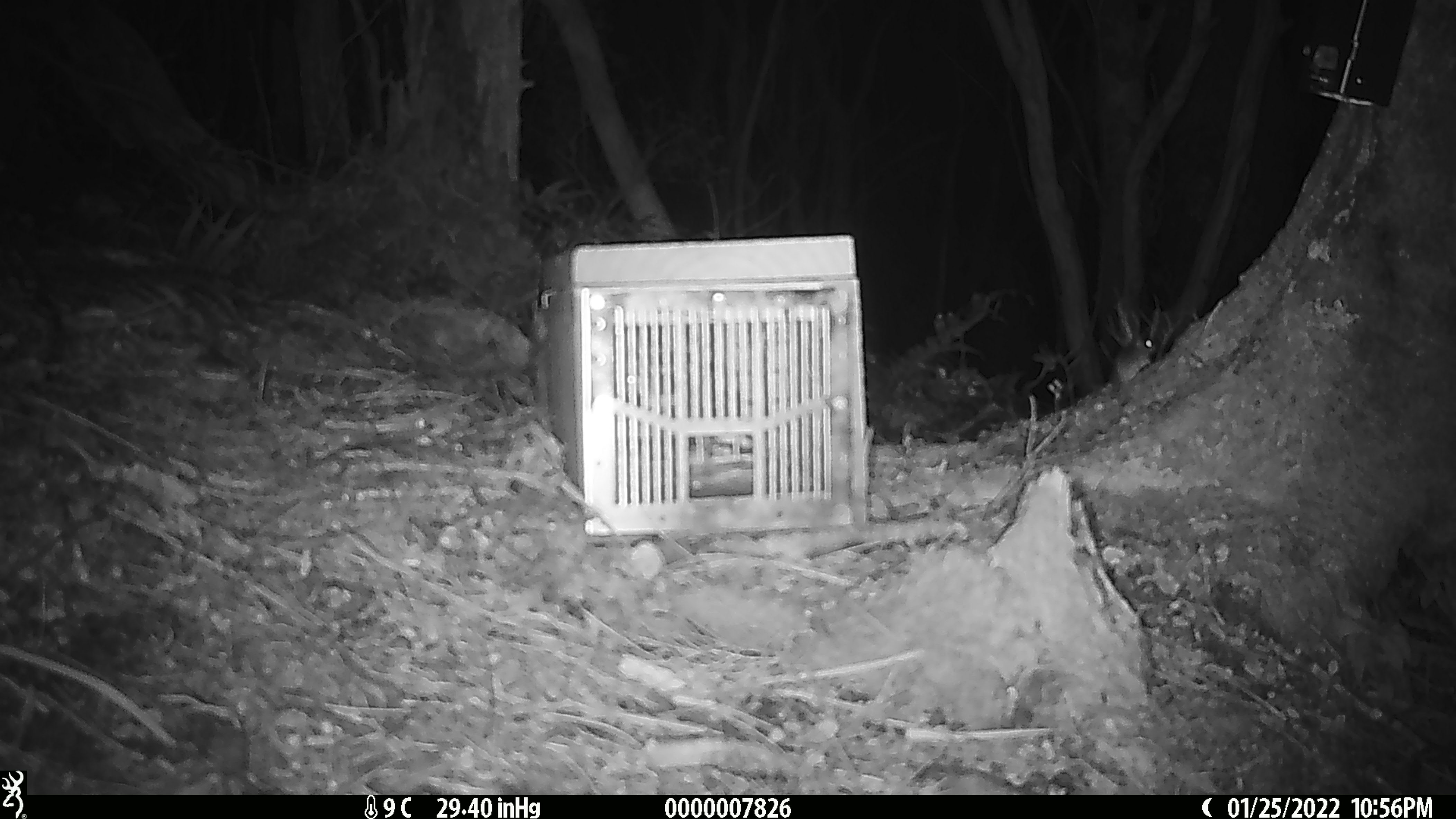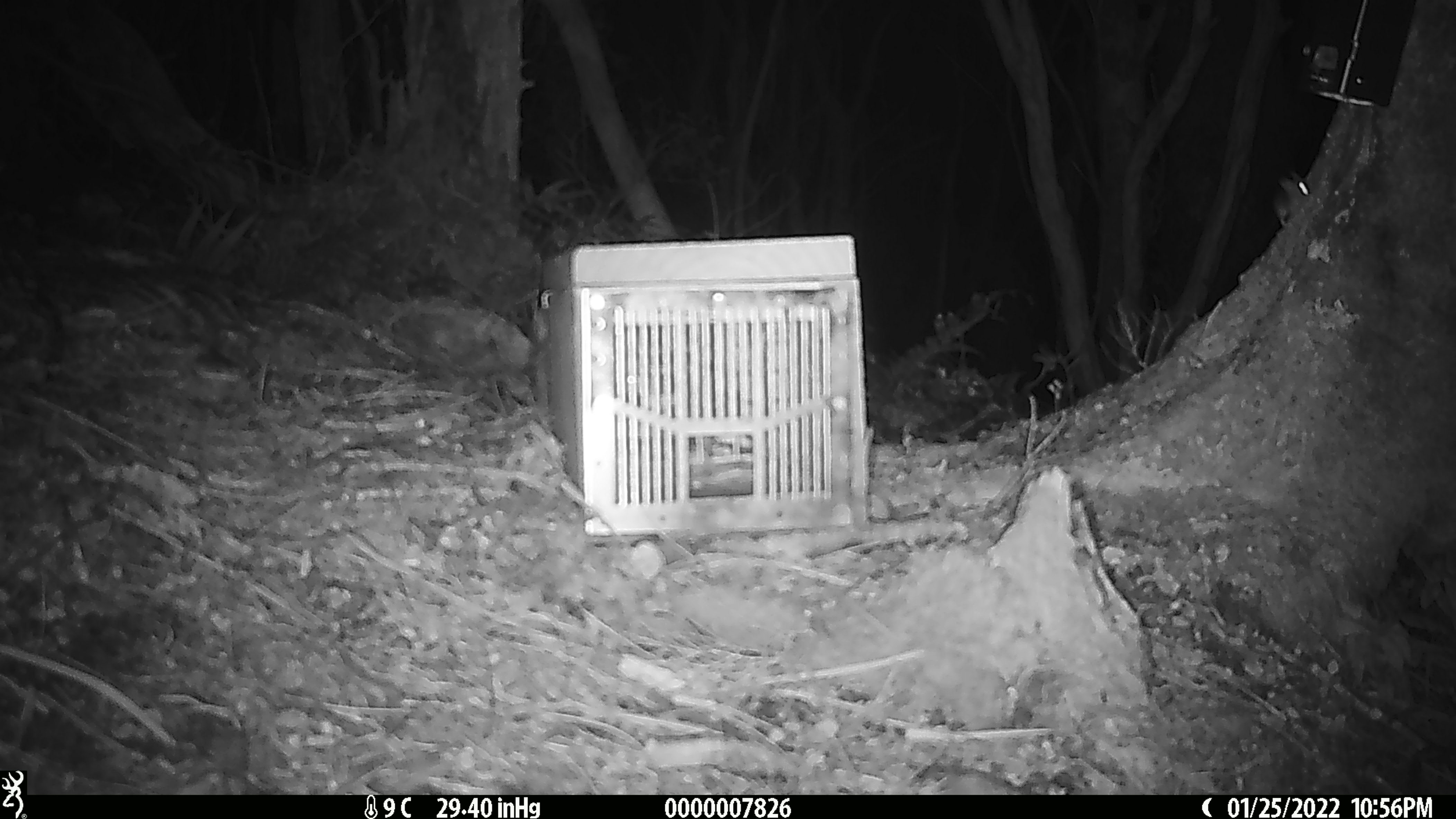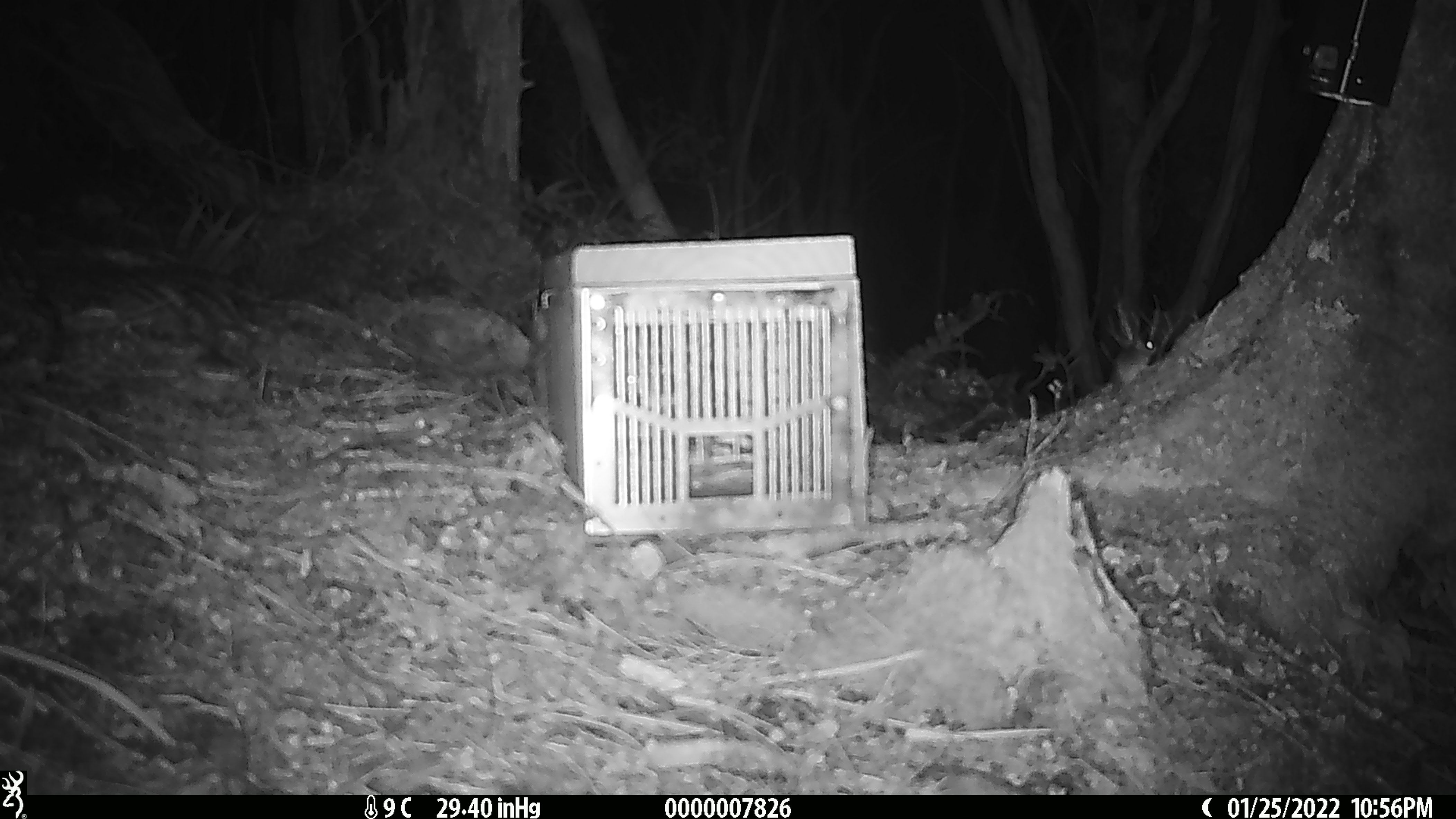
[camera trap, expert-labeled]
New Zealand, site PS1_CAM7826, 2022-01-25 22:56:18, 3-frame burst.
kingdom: Animalia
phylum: Chordata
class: Mammalia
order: Rodentia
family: Muridae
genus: Mus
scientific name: Mus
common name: mouse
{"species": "mouse (Mus)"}